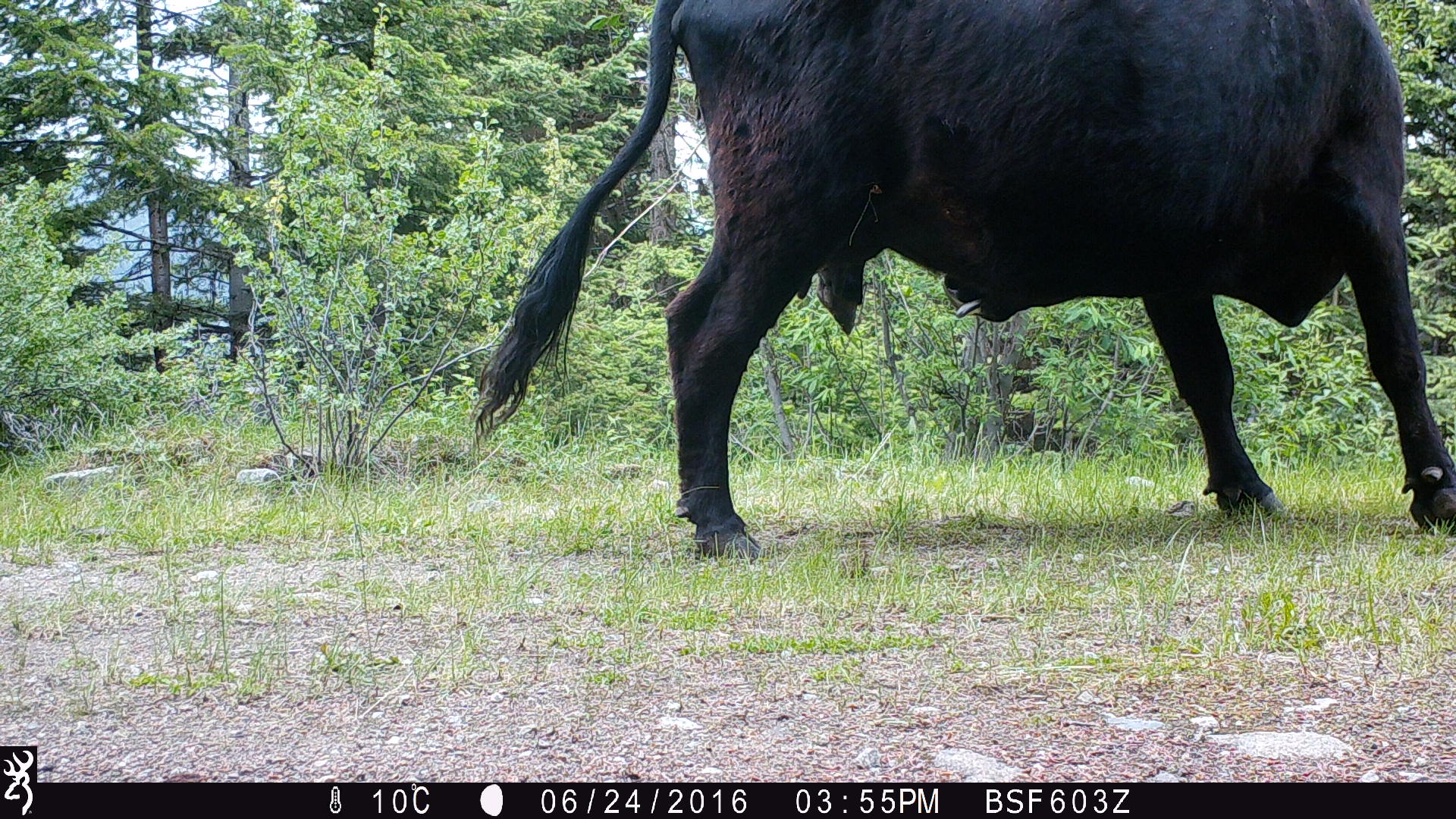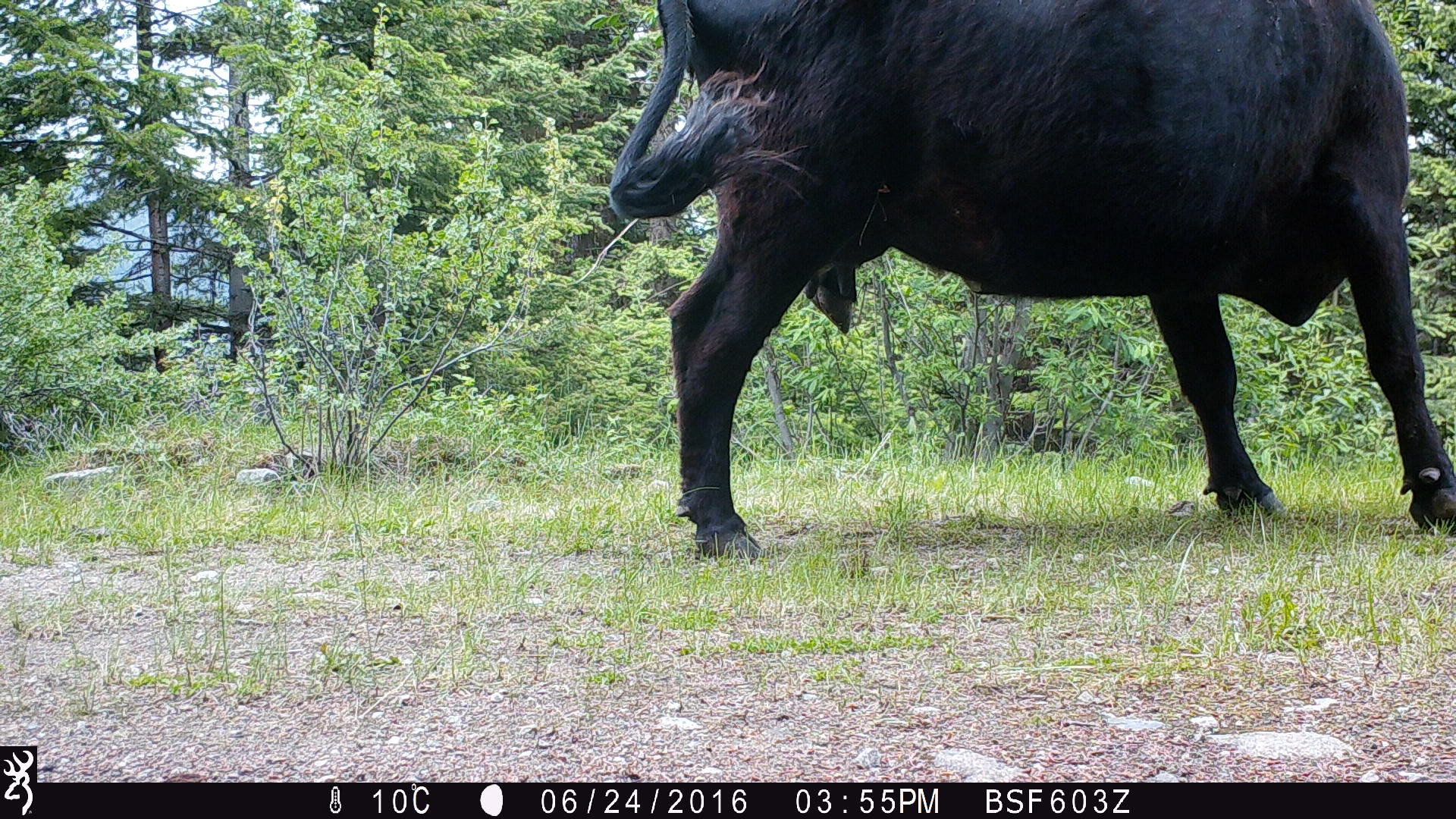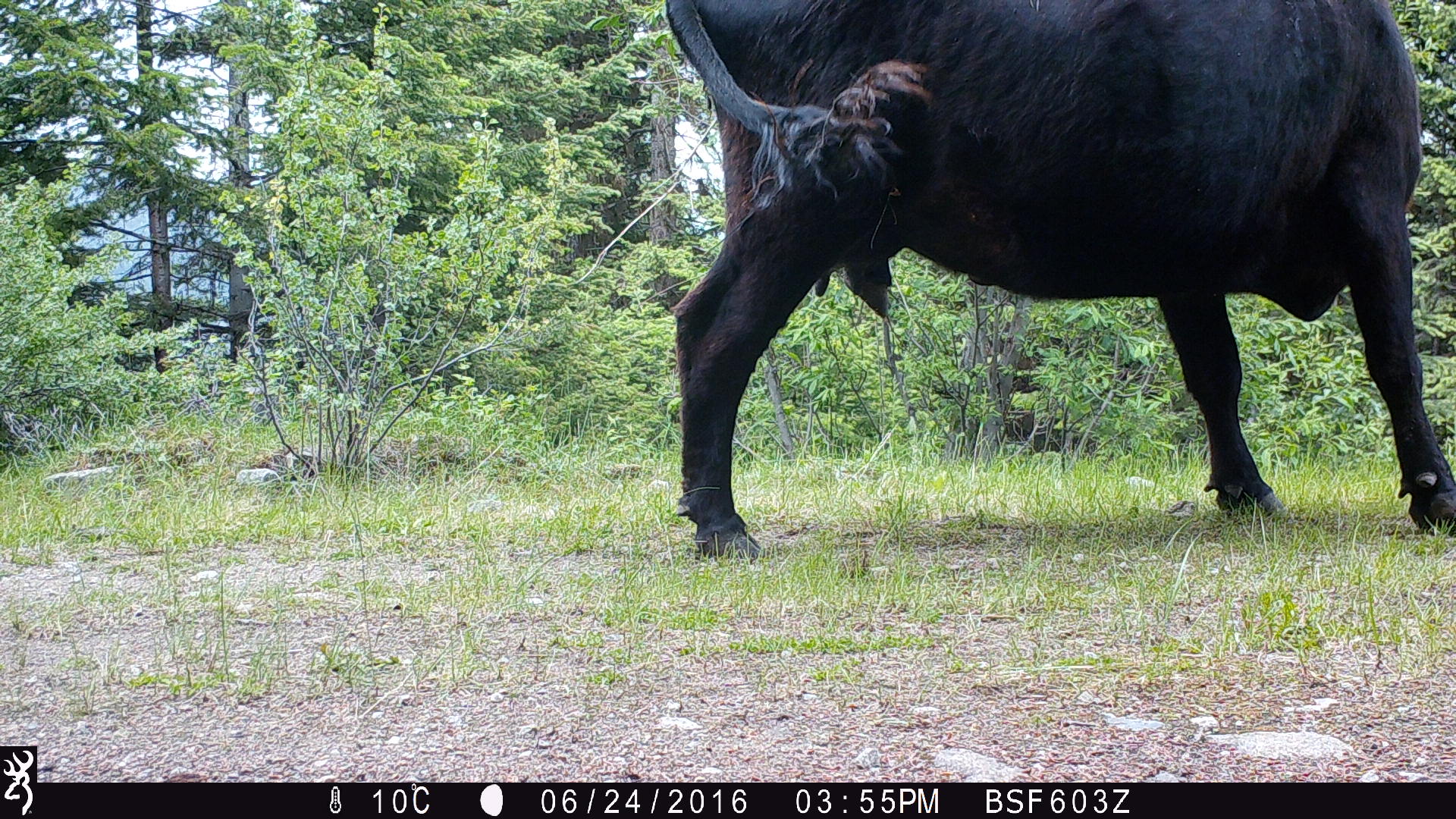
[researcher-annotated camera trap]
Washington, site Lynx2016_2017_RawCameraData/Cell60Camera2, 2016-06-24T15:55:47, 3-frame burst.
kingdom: Animalia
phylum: Chordata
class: Mammalia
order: Artiodactyla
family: Bovidae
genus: Bos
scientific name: Bos taurus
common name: domestic cattle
Domestic cattle (Bos taurus). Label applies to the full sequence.